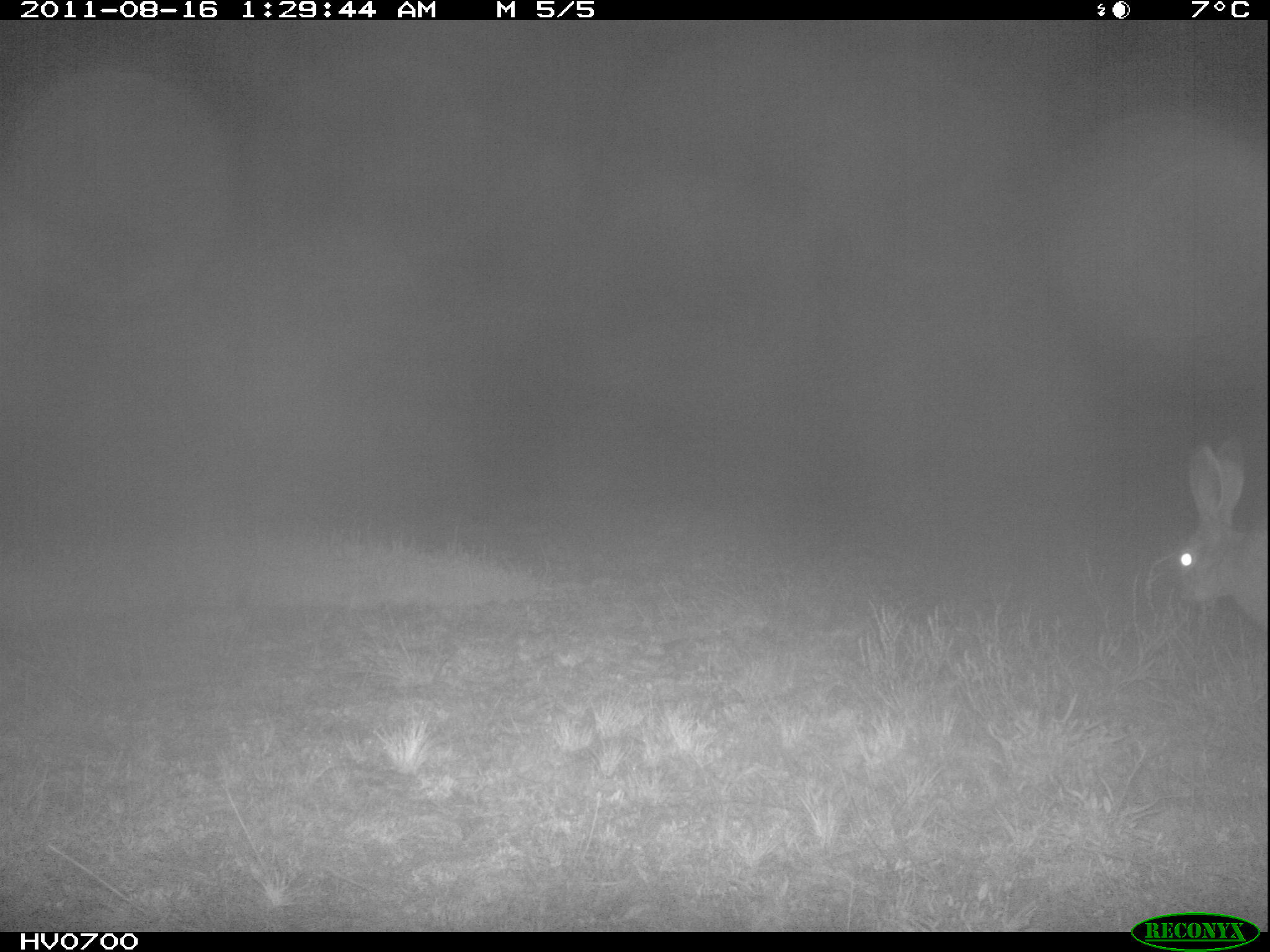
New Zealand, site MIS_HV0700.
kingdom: Animalia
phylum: Chordata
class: Mammalia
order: Lagomorpha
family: Leporidae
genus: Lepus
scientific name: Lepus europaeus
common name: brown hare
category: hare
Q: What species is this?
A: Hare (brown hare) (Lepus europaeus).